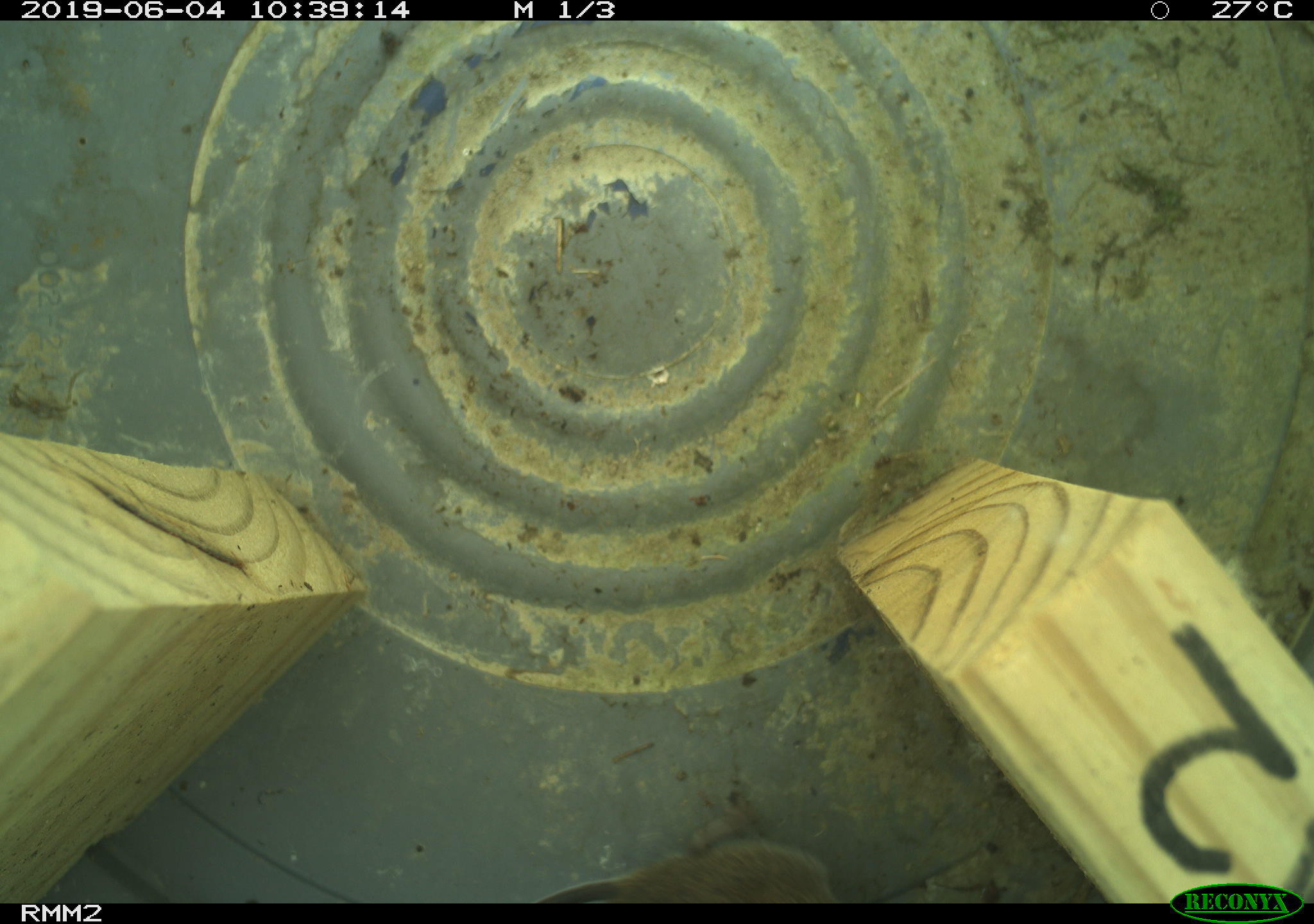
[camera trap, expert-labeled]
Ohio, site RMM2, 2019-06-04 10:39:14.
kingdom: Animalia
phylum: Chordata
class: Mammalia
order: Rodentia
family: Cricetidae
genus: Microtus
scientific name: Microtus pennsylvanicus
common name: meadow vole